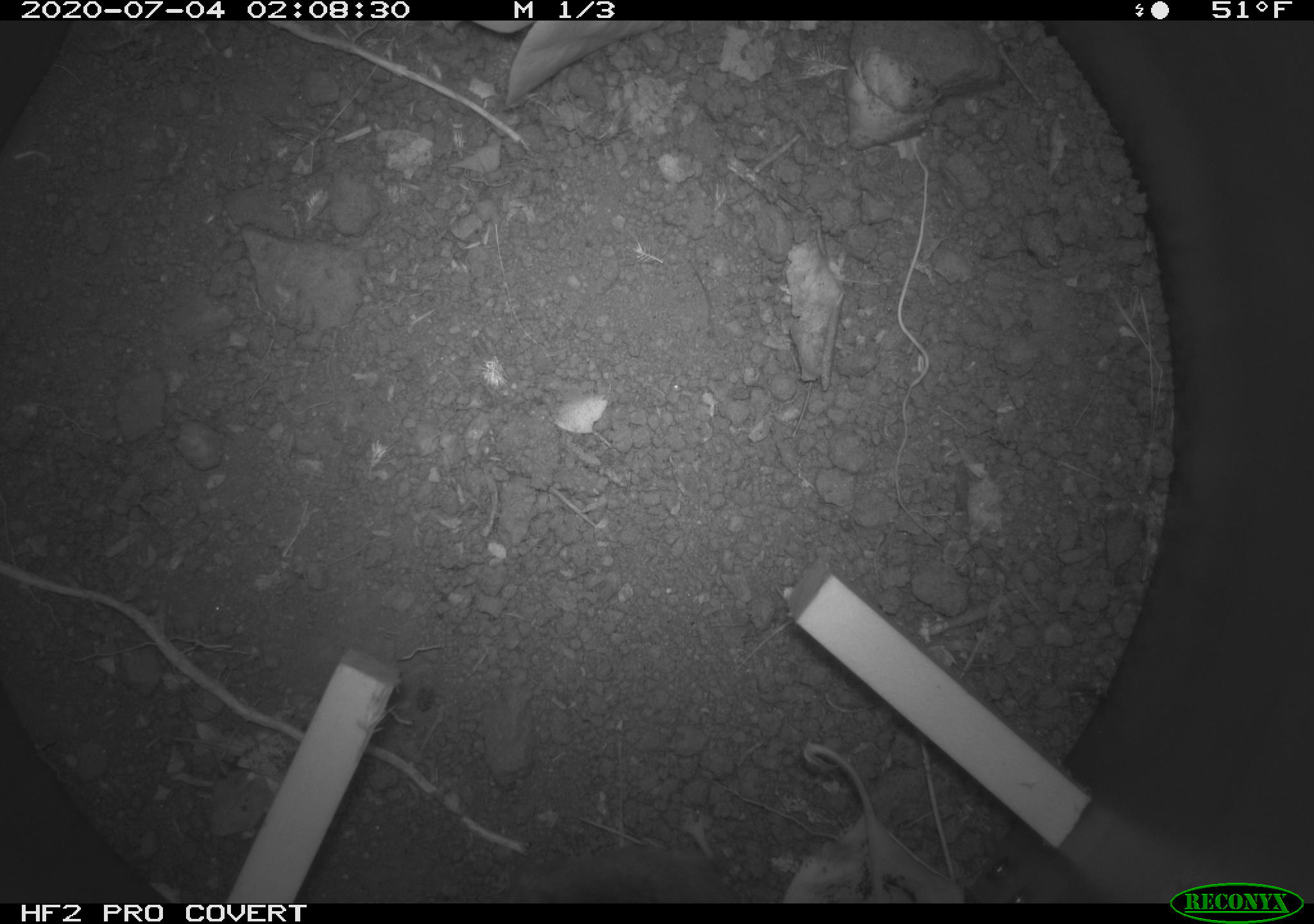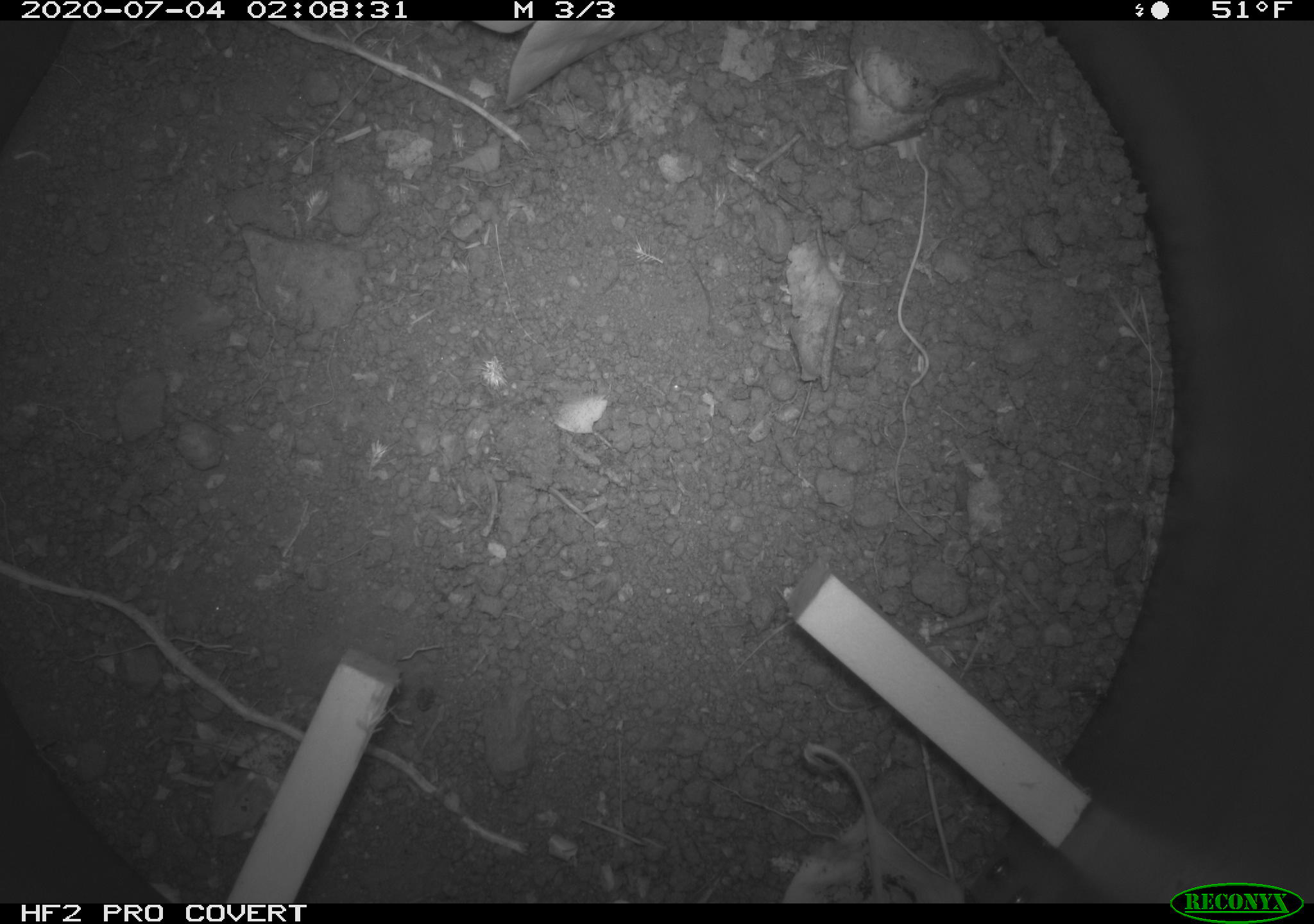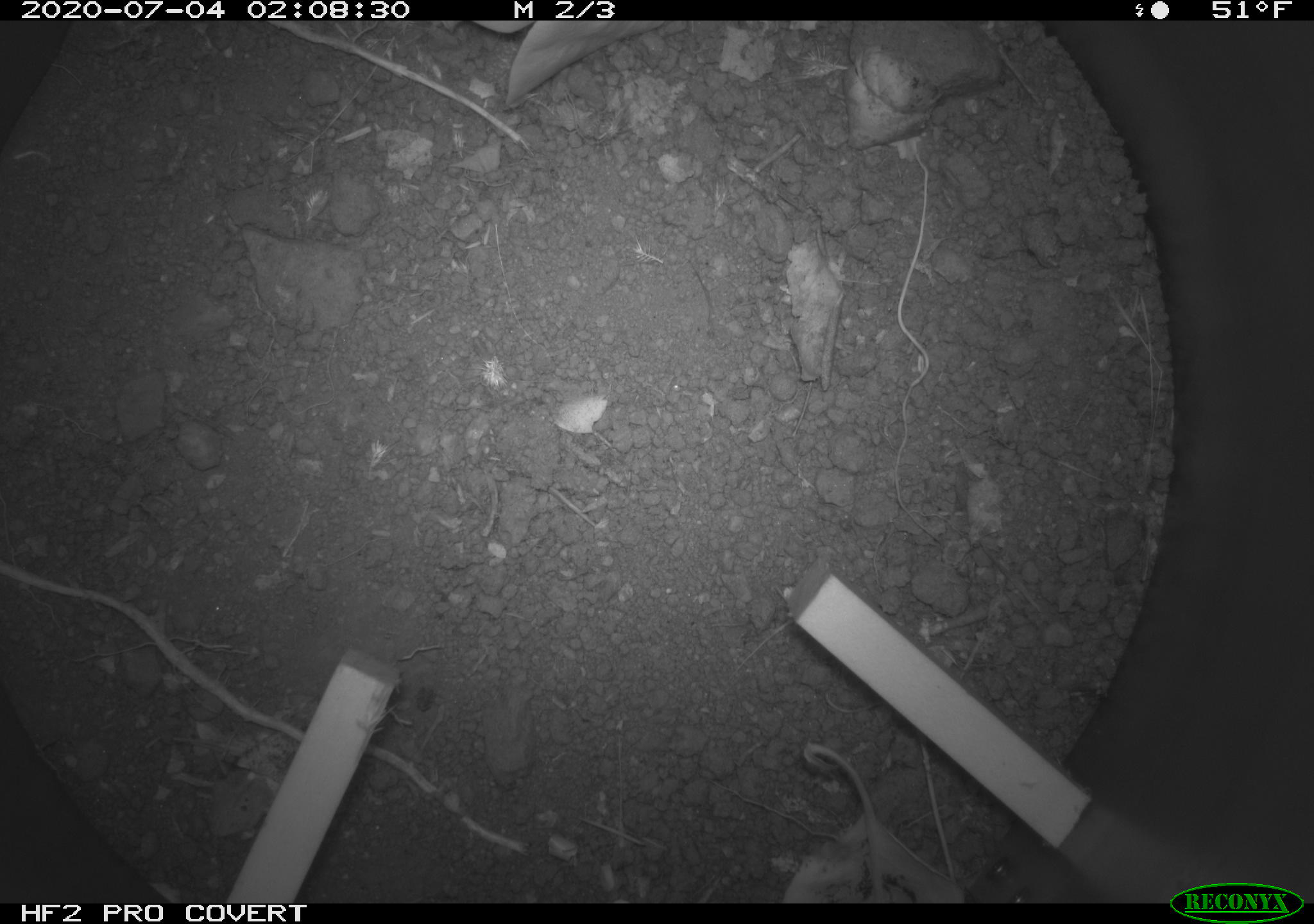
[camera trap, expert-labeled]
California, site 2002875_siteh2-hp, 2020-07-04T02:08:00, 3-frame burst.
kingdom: Animalia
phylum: Chordata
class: Mammalia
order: Rodentia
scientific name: Rodentia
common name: rodent